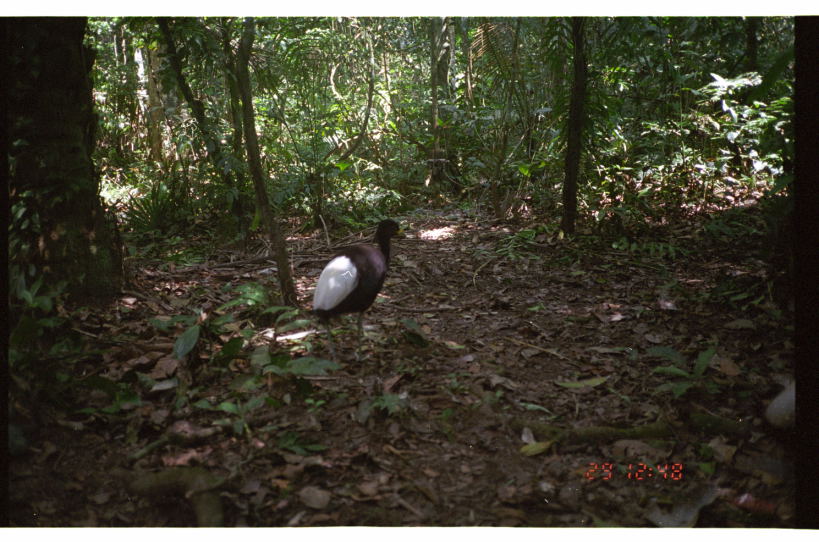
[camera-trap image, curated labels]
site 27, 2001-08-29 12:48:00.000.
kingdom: Animalia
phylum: Chordata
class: Aves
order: Gruiformes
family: Psophiidae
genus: Psophia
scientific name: Psophia leucoptera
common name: pale-winged trumpeter